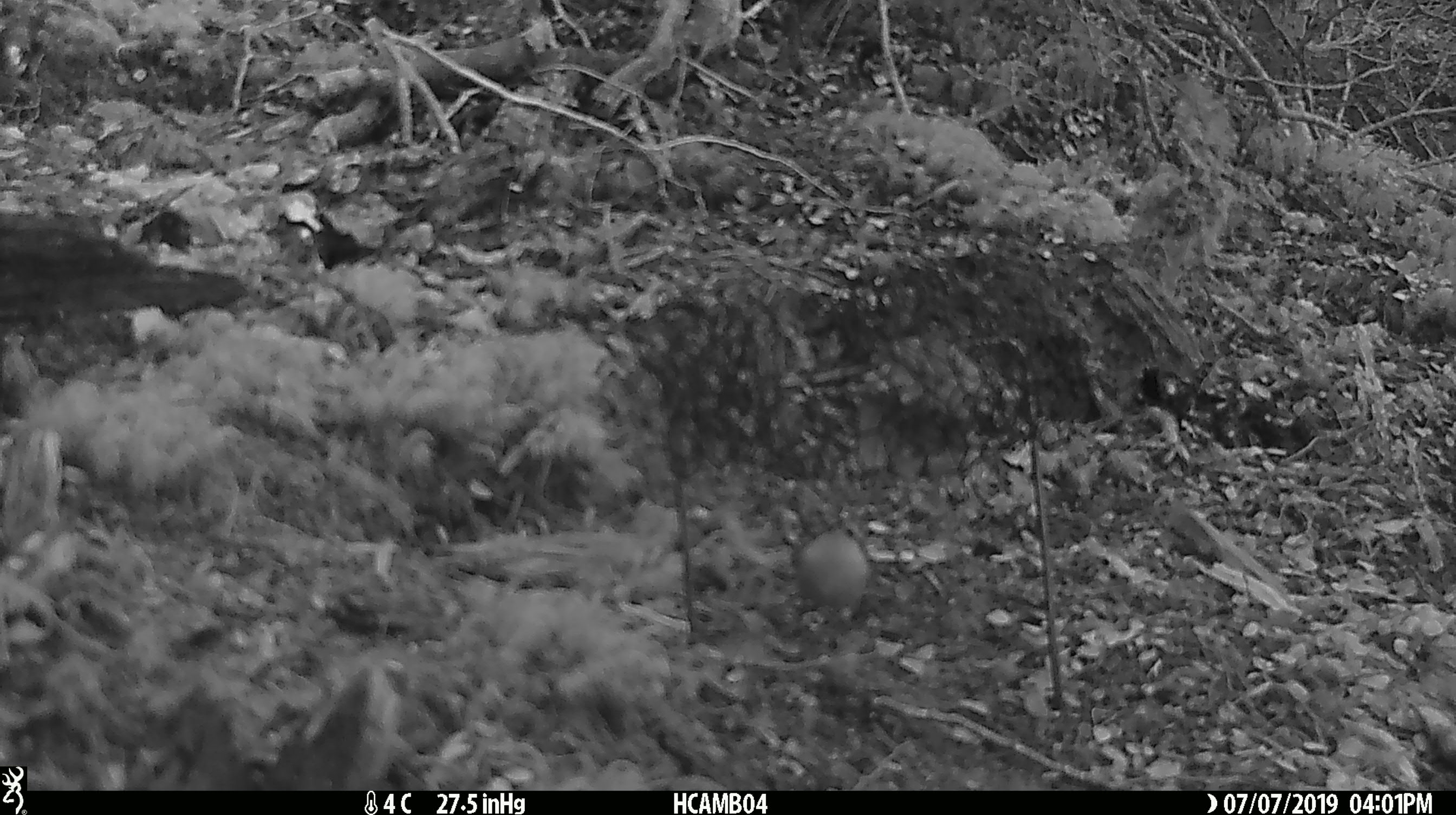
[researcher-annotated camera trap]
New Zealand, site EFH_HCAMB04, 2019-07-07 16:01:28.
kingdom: Animalia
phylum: Chordata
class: Aves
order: Passeriformes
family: Acanthisittidae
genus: Acanthisitta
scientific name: Acanthisitta chloris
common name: rifleman